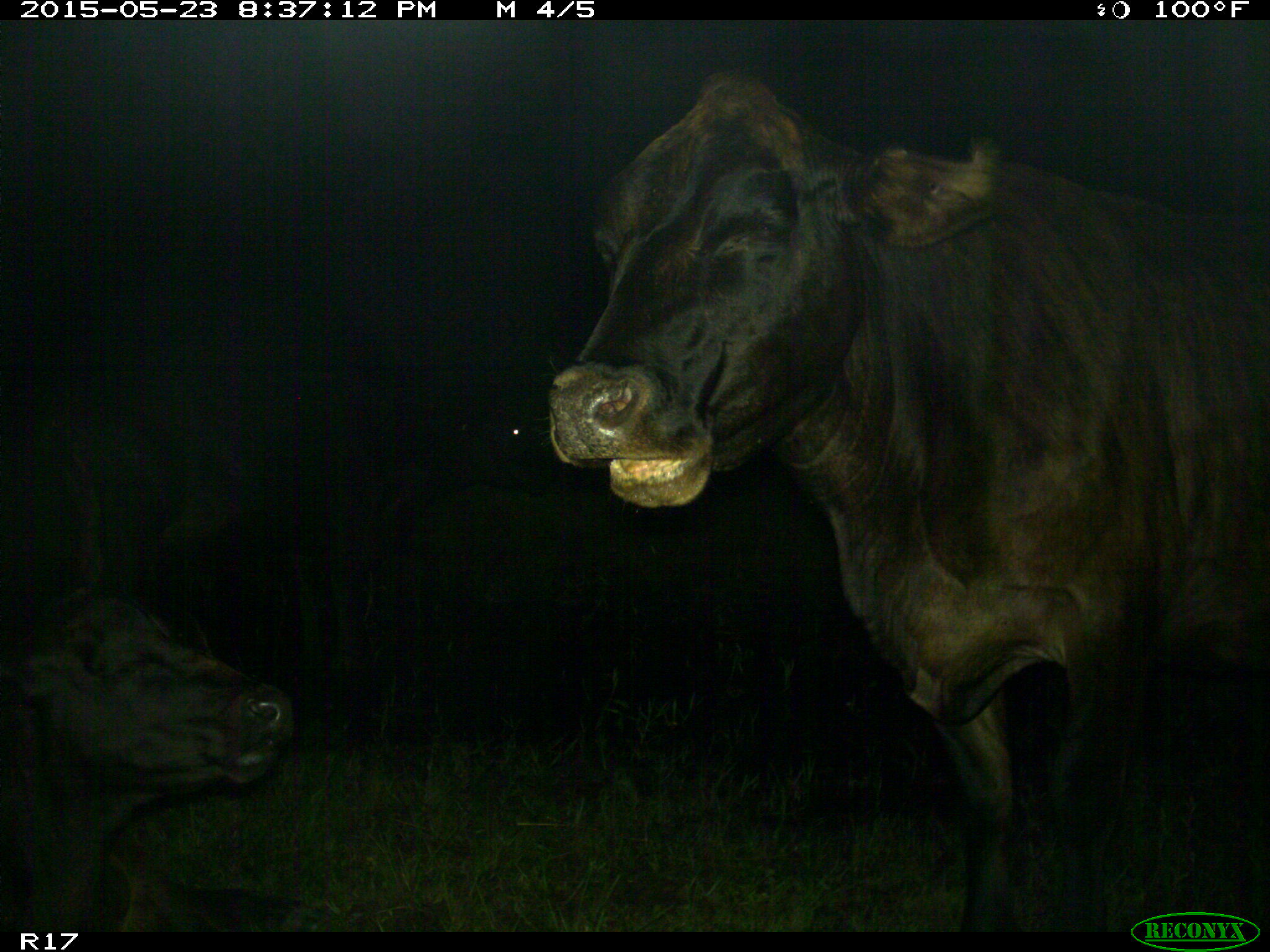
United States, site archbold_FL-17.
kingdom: Animalia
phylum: Chordata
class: Mammalia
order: Artiodactyla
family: Bovidae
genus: Bos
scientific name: Bos taurus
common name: domestic cow